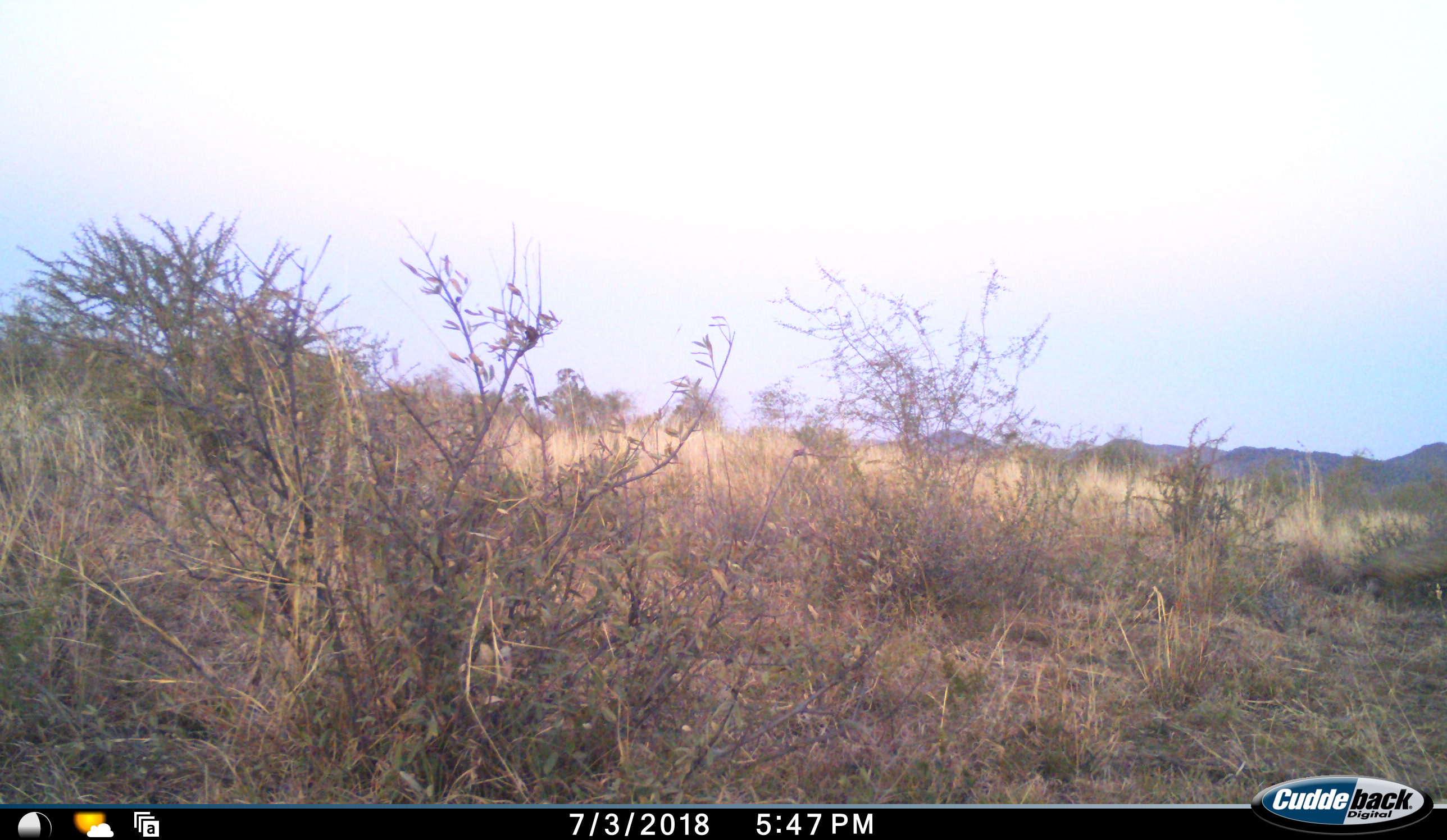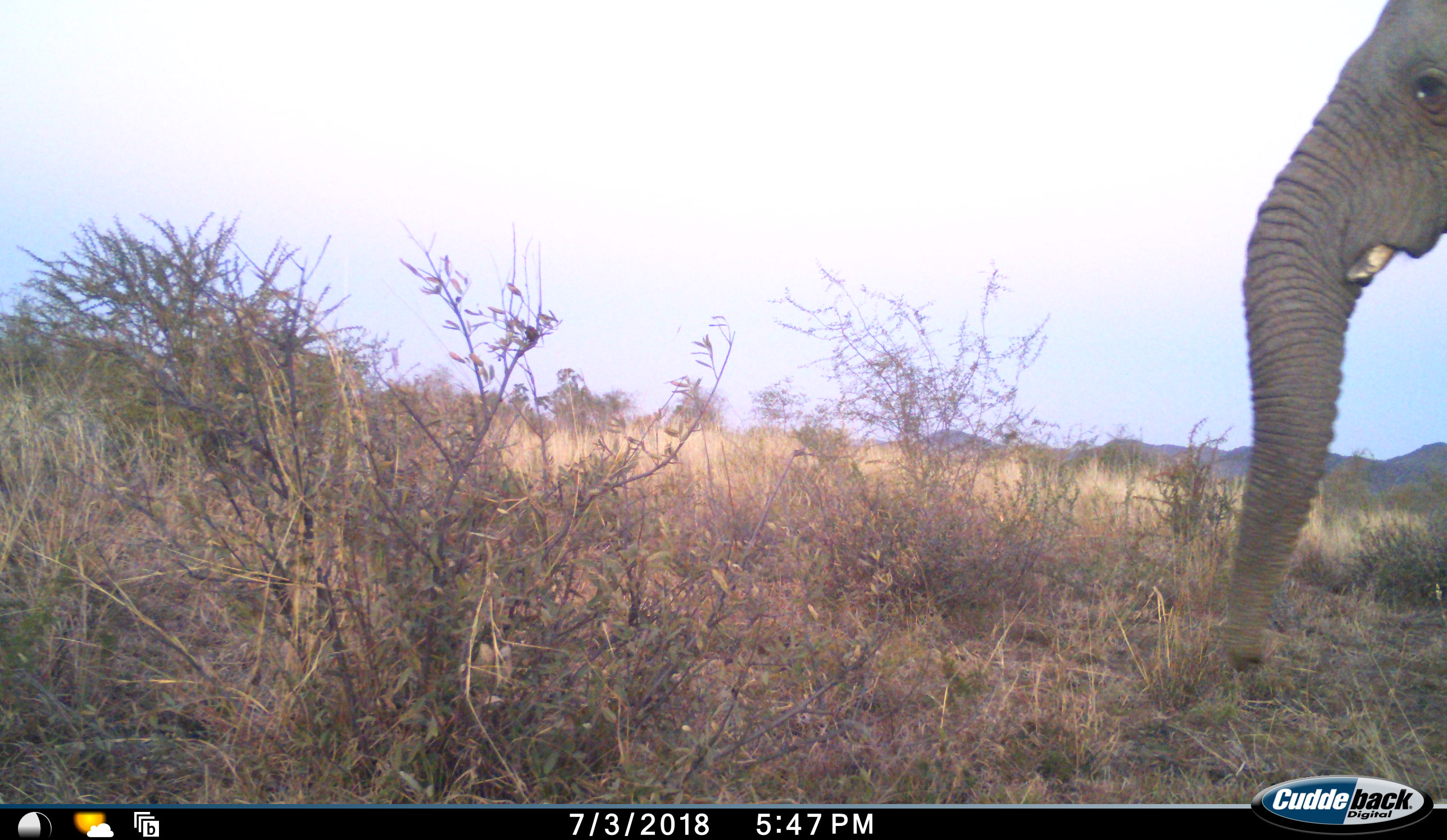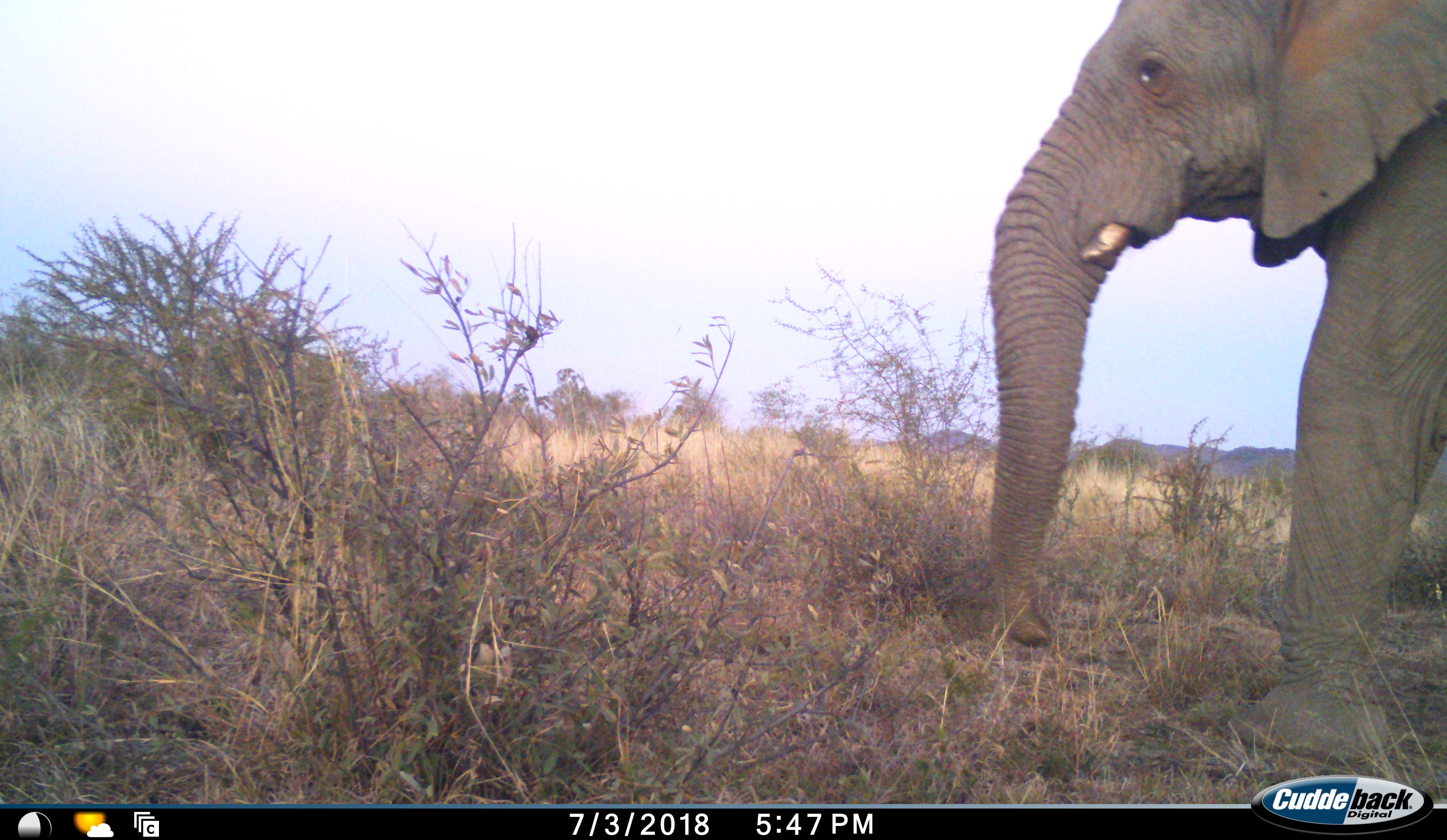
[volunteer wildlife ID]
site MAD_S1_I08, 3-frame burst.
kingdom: Animalia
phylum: Chordata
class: Mammalia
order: Proboscidea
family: Elephantidae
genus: Loxodonta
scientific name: Loxodonta africana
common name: african bush elephant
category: elephant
Elephant (african bush elephant) (Loxodonta africana), count 1. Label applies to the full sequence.